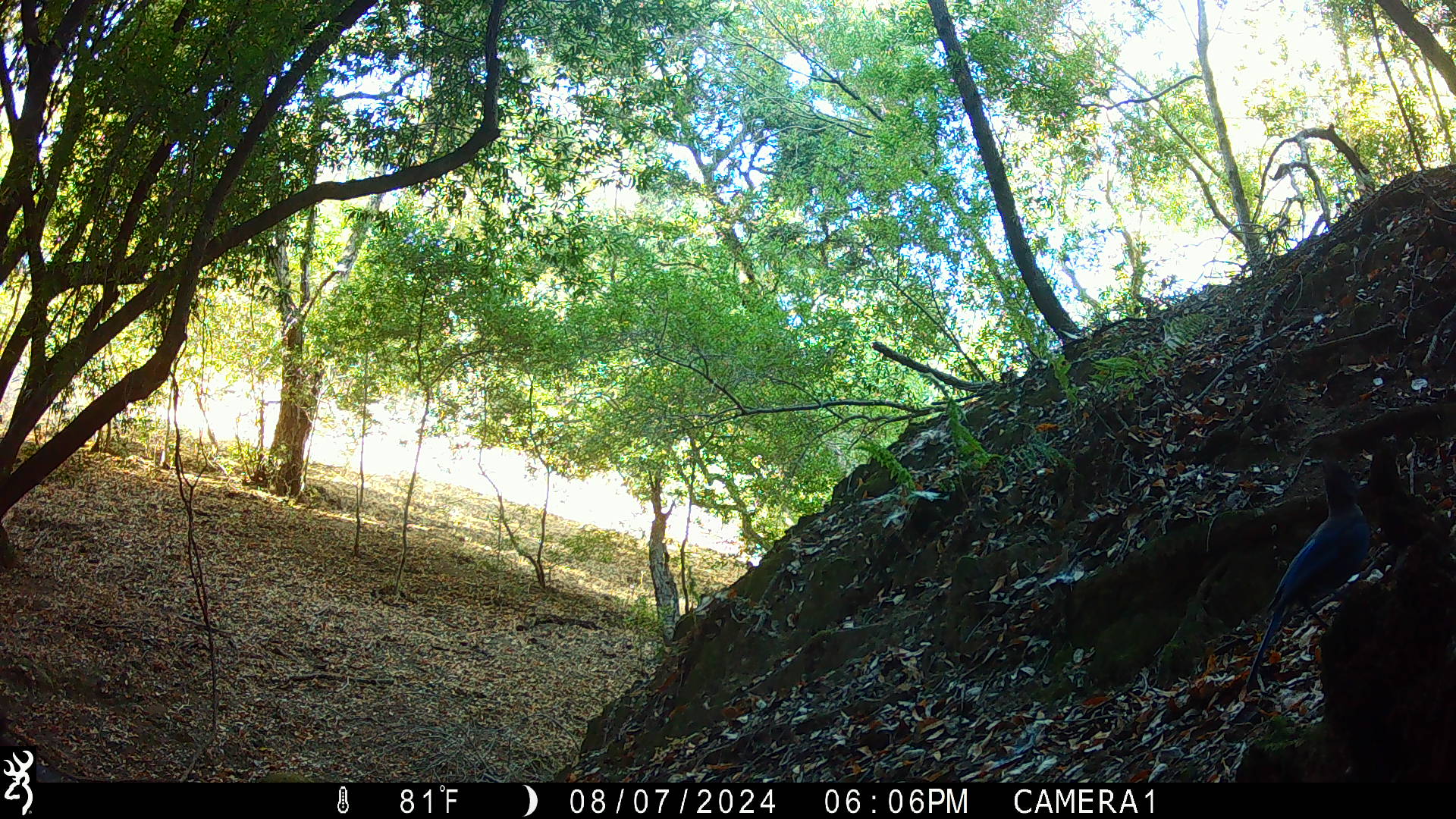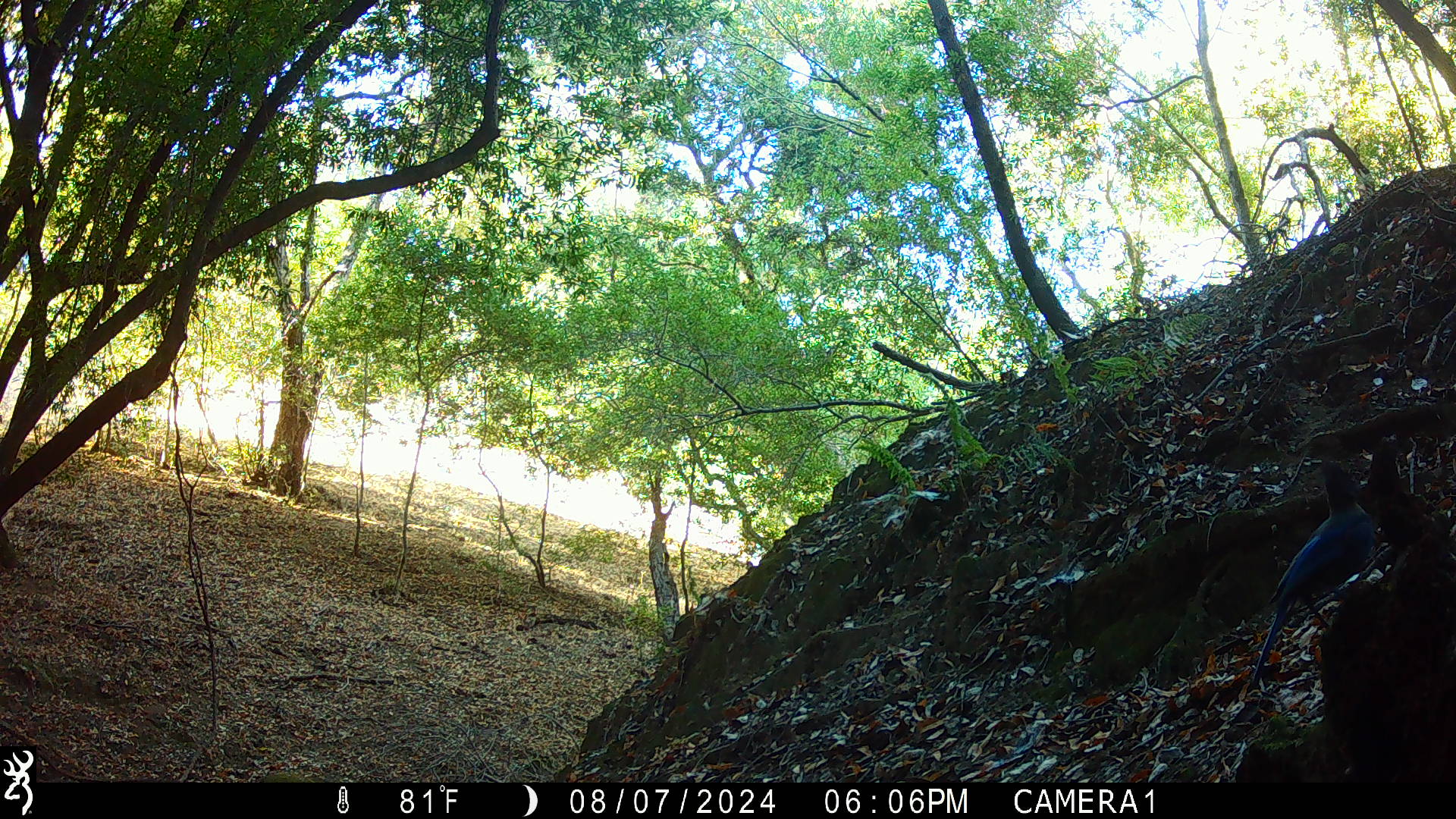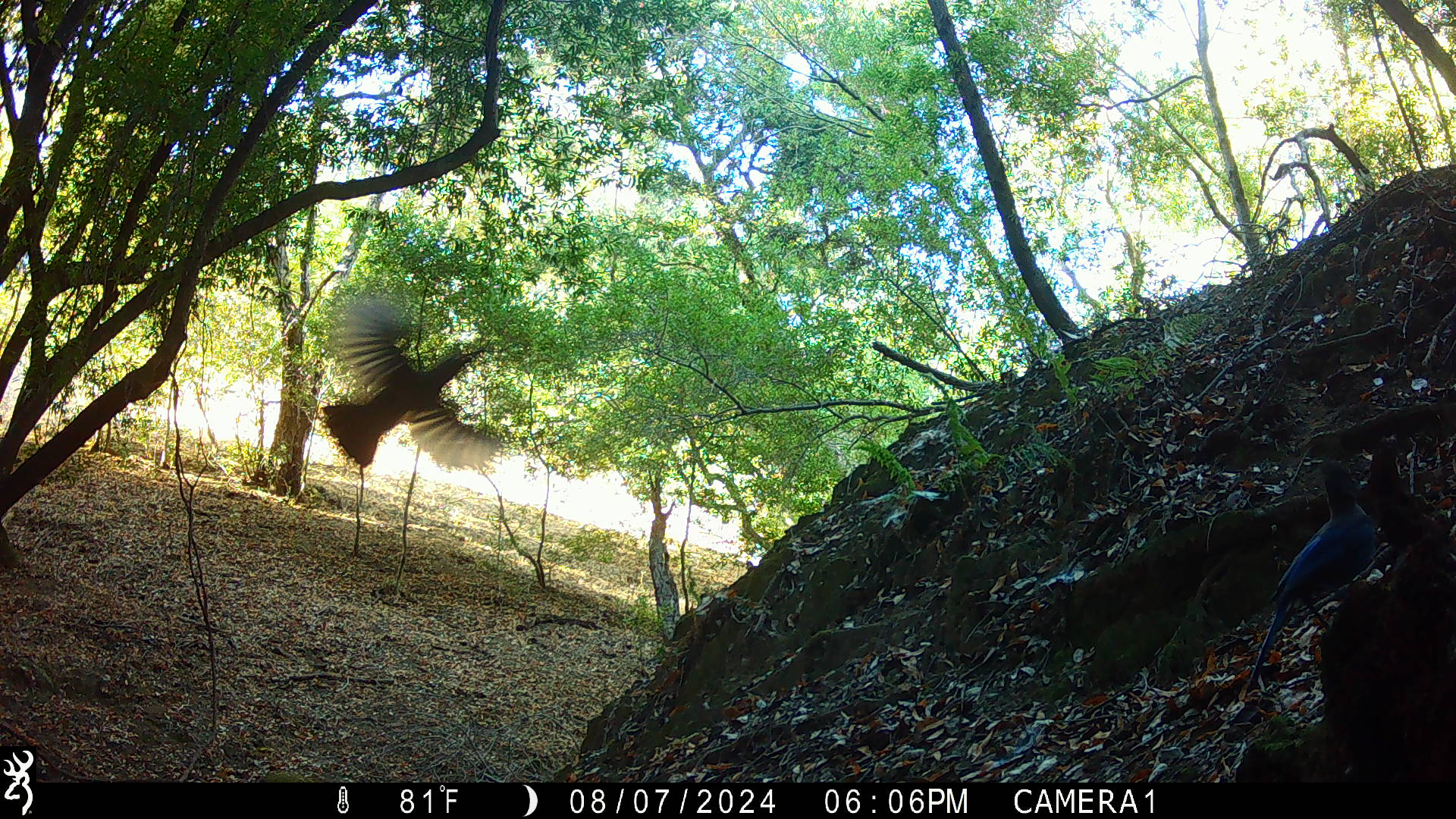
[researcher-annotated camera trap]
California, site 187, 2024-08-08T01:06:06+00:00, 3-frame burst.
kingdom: Animalia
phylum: Chordata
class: Aves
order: Passeriformes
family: Corvidae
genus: Cyanocitta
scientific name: Cyanocitta stelleri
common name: steller's jay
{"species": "steller's jay (Cyanocitta stelleri)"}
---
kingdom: Animalia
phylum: Chordata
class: Aves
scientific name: Aves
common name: bird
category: unknown bird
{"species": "unknown bird (bird) (Aves)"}